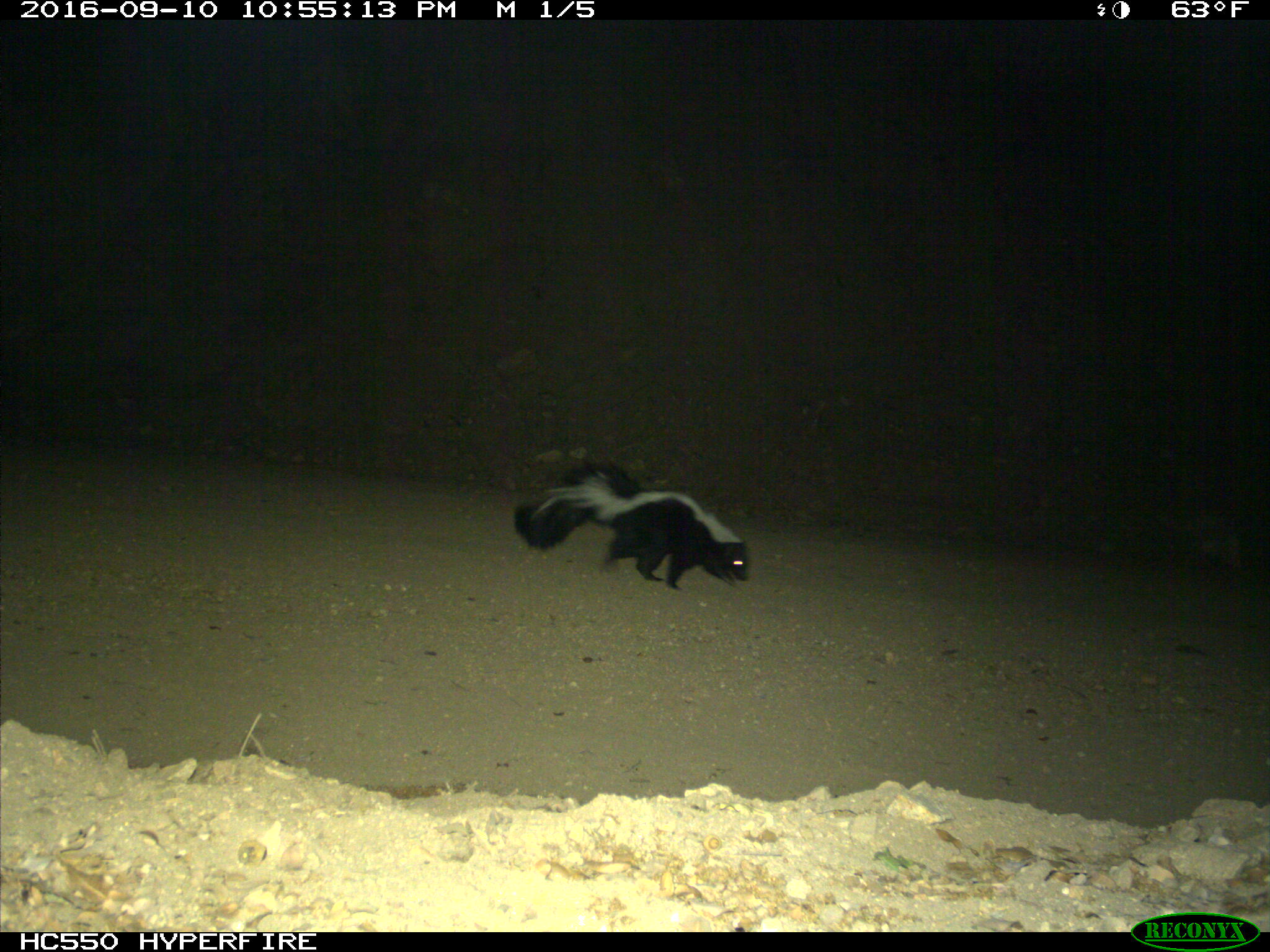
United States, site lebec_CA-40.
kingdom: Animalia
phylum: Chordata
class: Mammalia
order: Carnivora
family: Mephitidae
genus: Mephitis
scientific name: Mephitis mephitis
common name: striped skunk